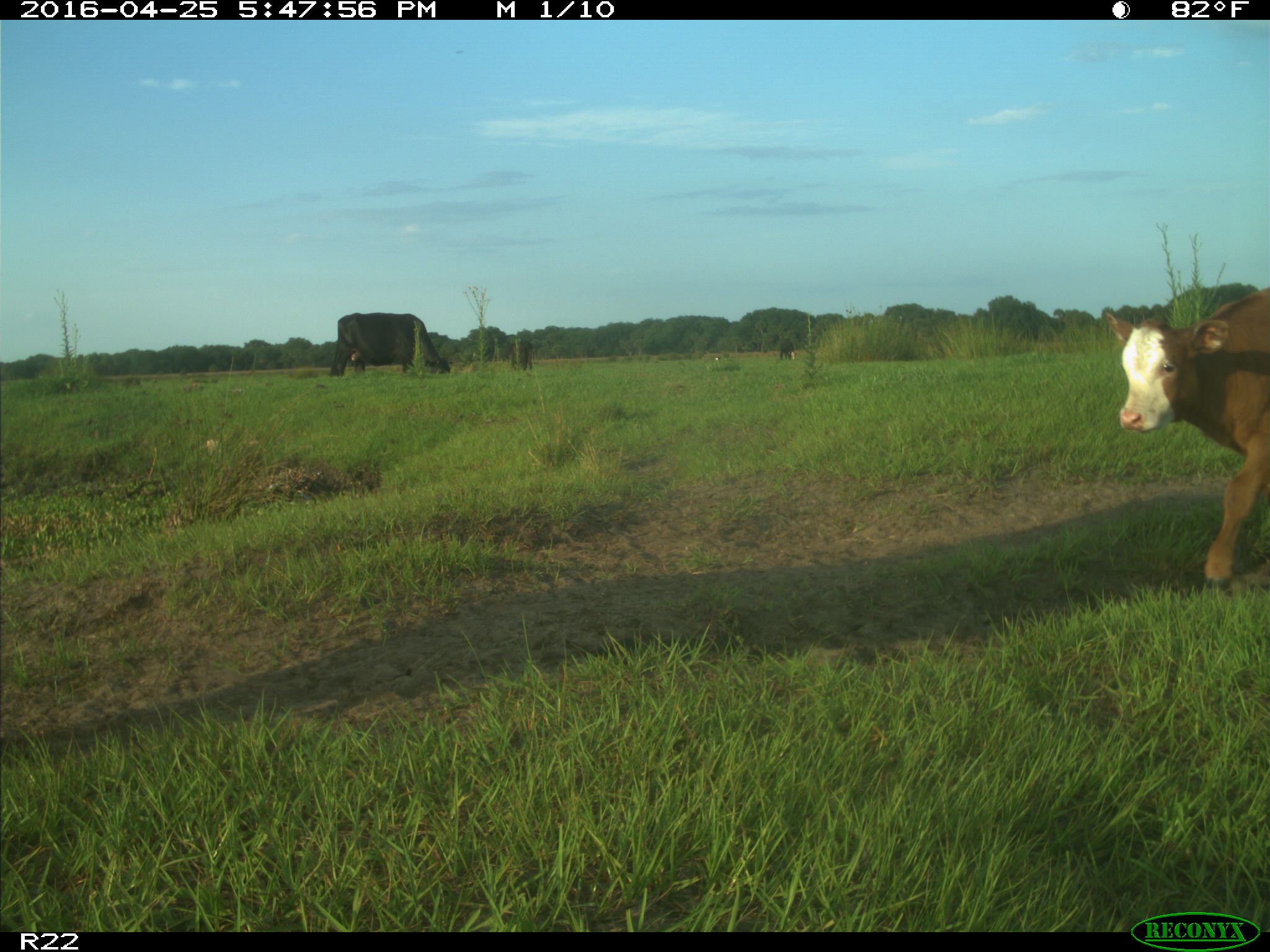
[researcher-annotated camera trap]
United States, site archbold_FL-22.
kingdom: Animalia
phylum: Chordata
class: Mammalia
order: Artiodactyla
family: Bovidae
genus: Bos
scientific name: Bos taurus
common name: domestic cow